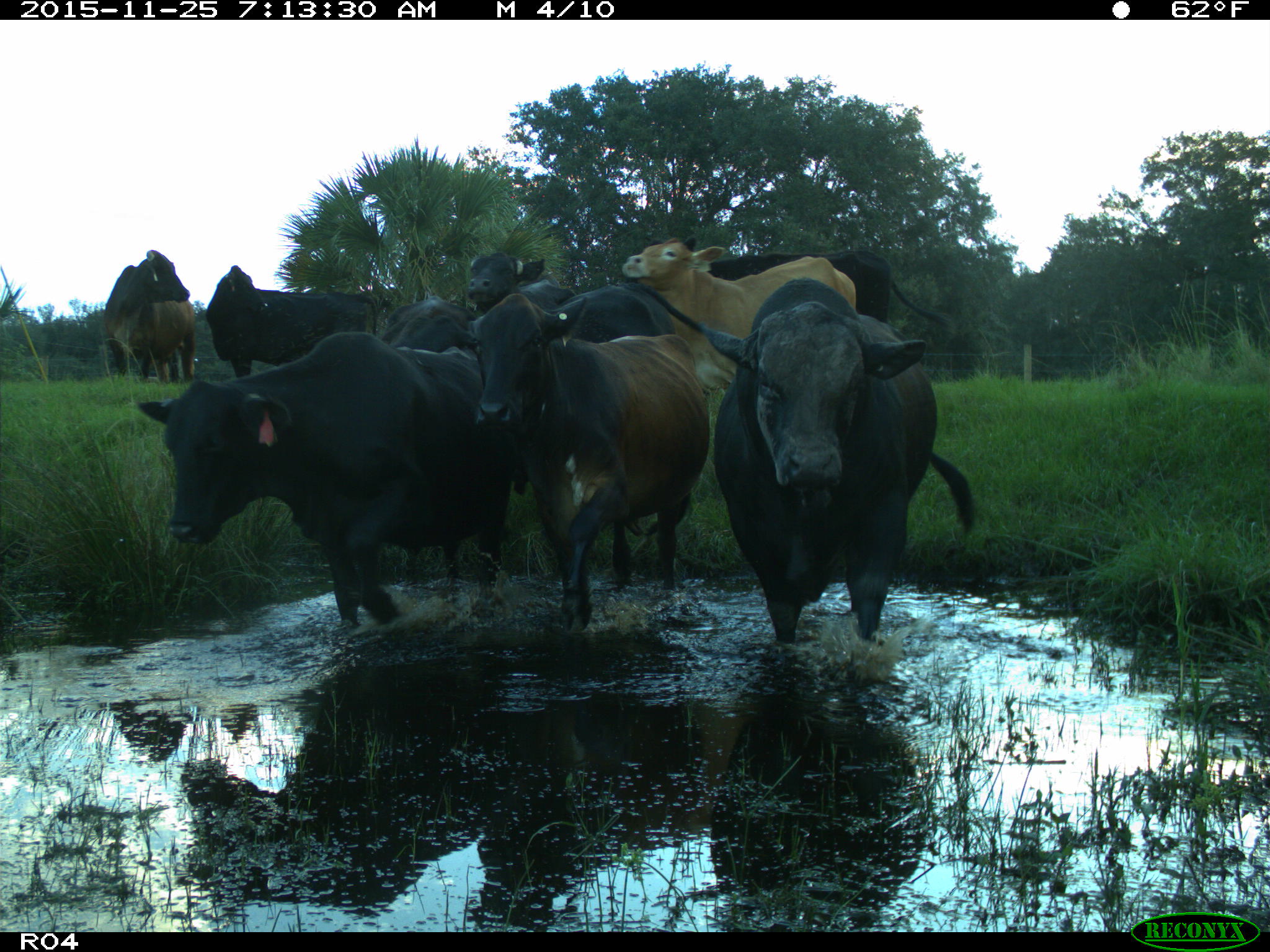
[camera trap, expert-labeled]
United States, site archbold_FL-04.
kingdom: Animalia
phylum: Chordata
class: Mammalia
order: Artiodactyla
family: Bovidae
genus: Bos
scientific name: Bos taurus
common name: domestic cow